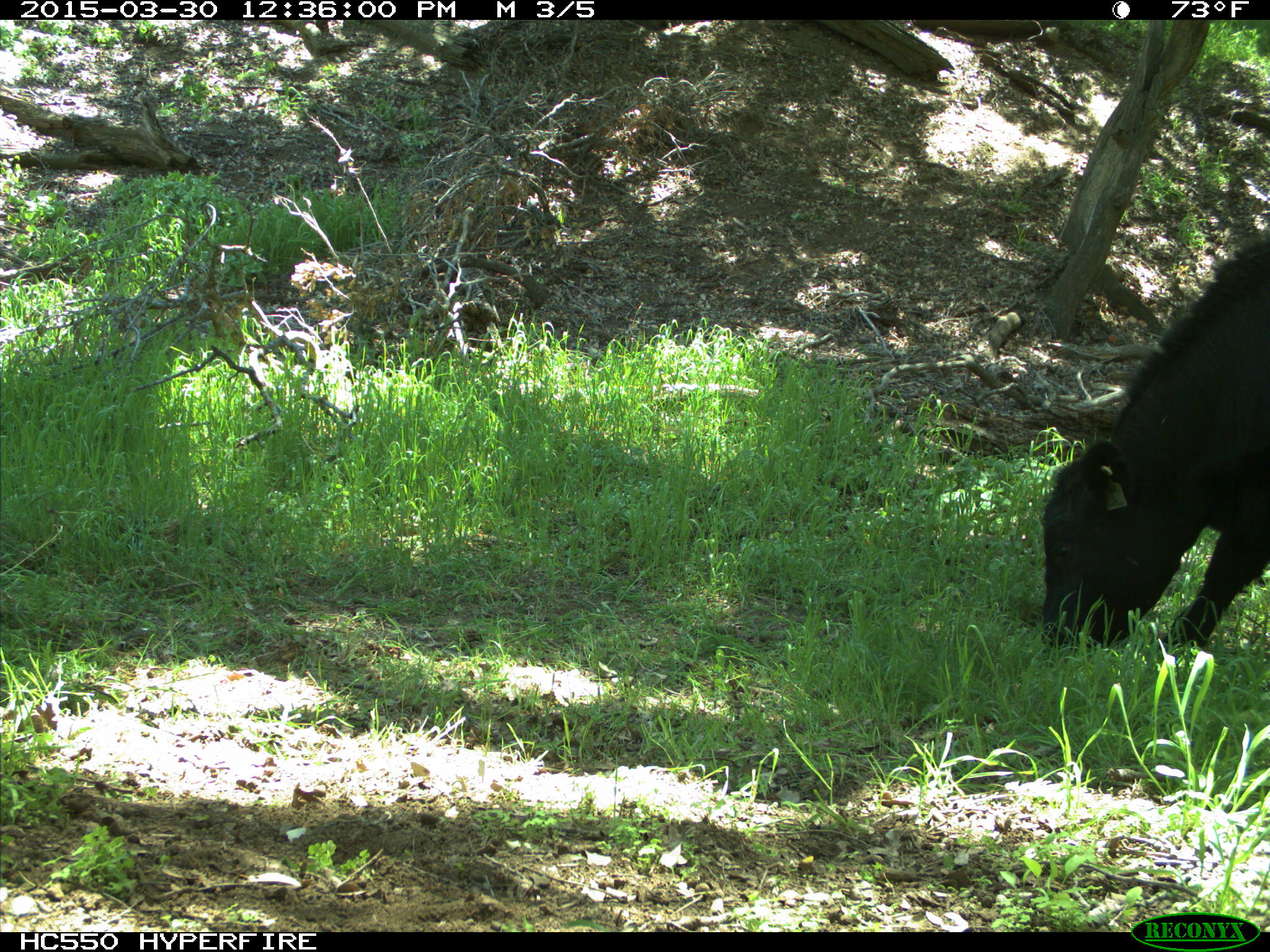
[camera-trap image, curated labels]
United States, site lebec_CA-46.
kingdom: Animalia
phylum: Chordata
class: Mammalia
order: Artiodactyla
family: Bovidae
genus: Bos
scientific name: Bos taurus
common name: domestic cow